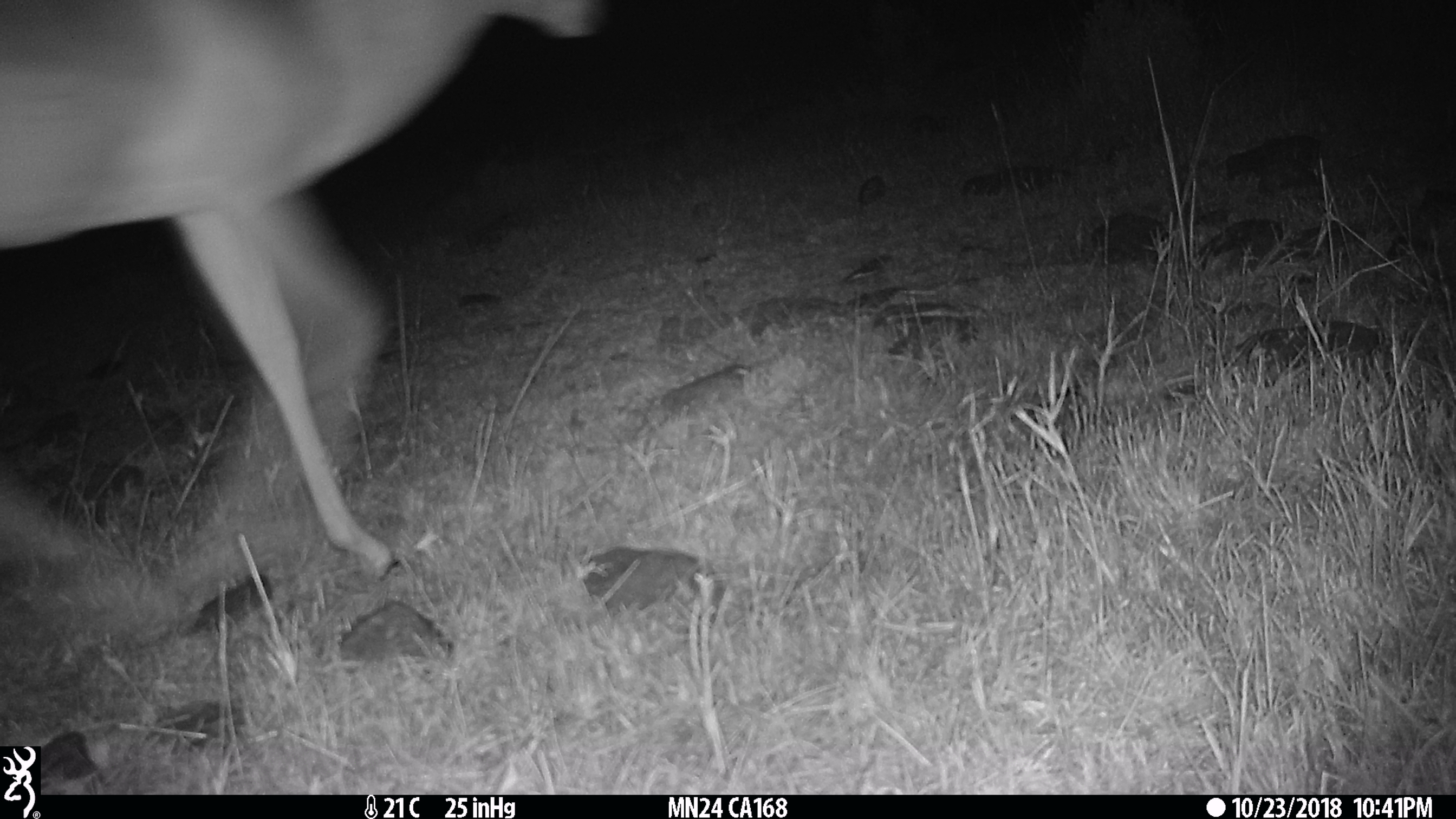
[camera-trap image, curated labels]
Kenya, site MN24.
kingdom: Animalia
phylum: Chordata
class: Mammalia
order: Artiodactyla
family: Bovidae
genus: Aepyceros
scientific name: Aepyceros melampus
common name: impala